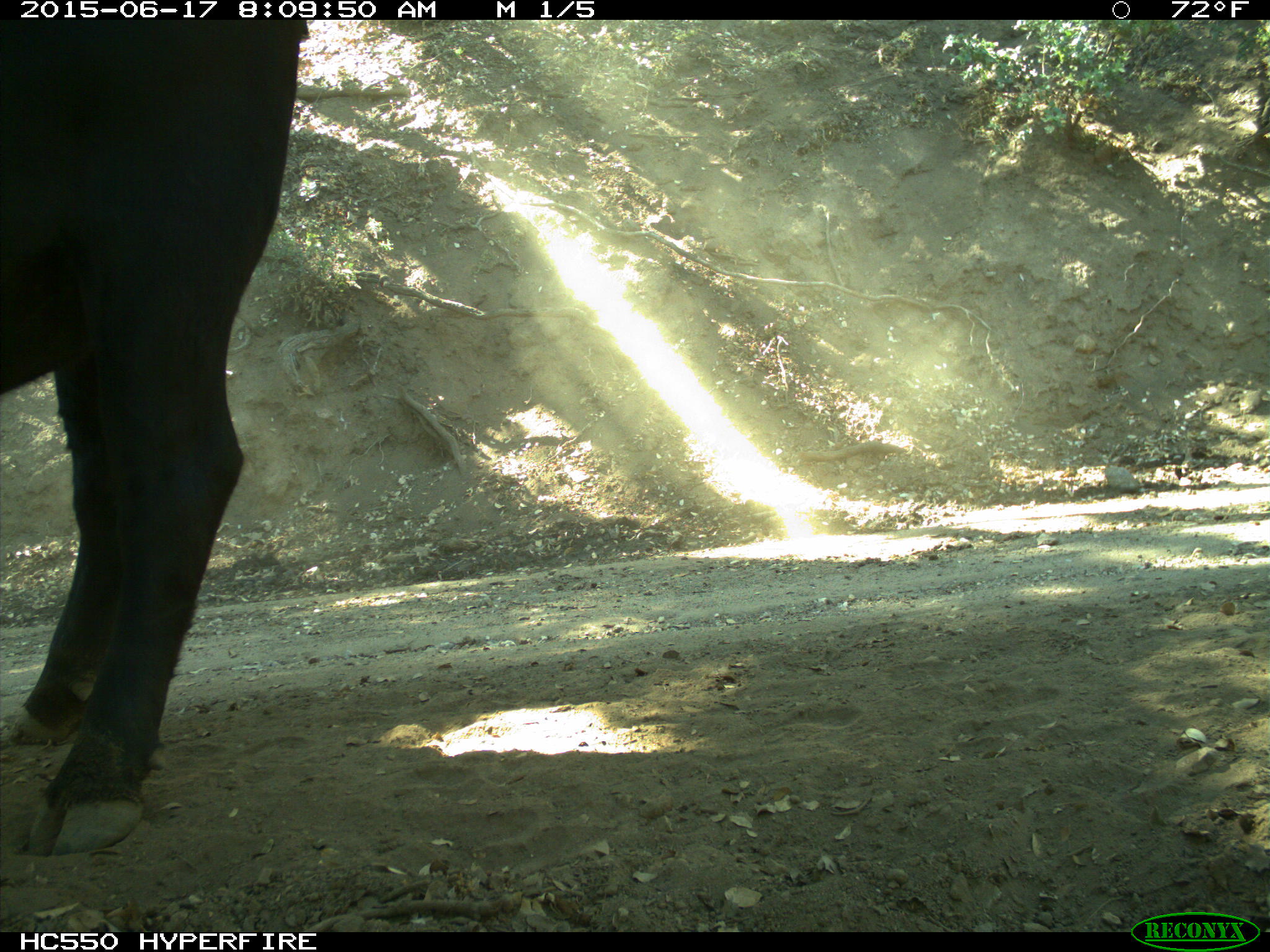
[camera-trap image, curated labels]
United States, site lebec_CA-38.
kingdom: Animalia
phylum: Chordata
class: Mammalia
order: Artiodactyla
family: Bovidae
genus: Bos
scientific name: Bos taurus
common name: domestic cow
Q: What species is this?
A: Bos taurus (domestic cow).